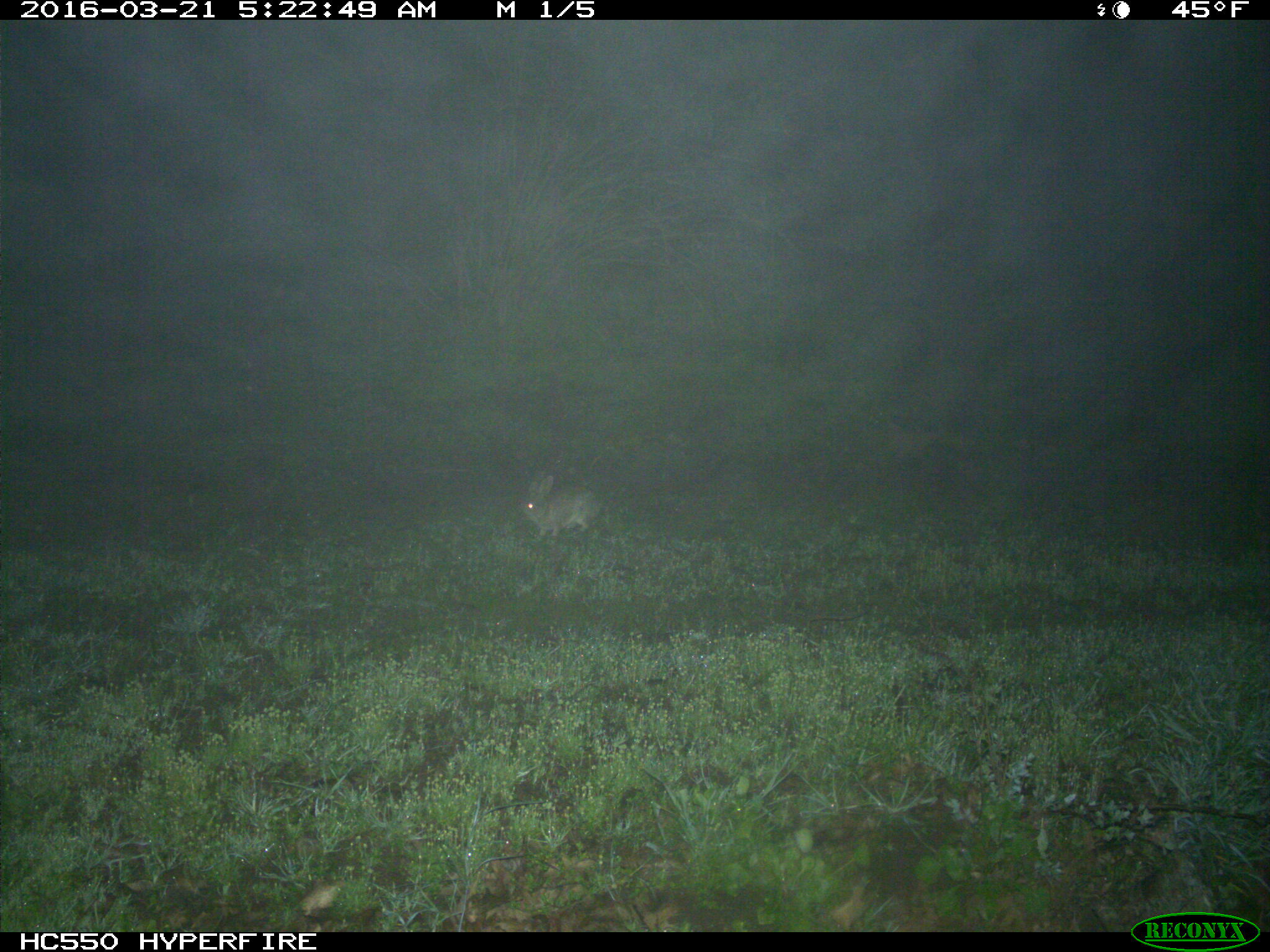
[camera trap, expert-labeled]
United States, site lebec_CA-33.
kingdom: Animalia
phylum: Chordata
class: Mammalia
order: Lagomorpha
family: Leporidae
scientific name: Leporidae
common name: rabbits and hares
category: unidentified rabbit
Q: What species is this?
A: Unidentified rabbit (rabbits and hares) (Leporidae).